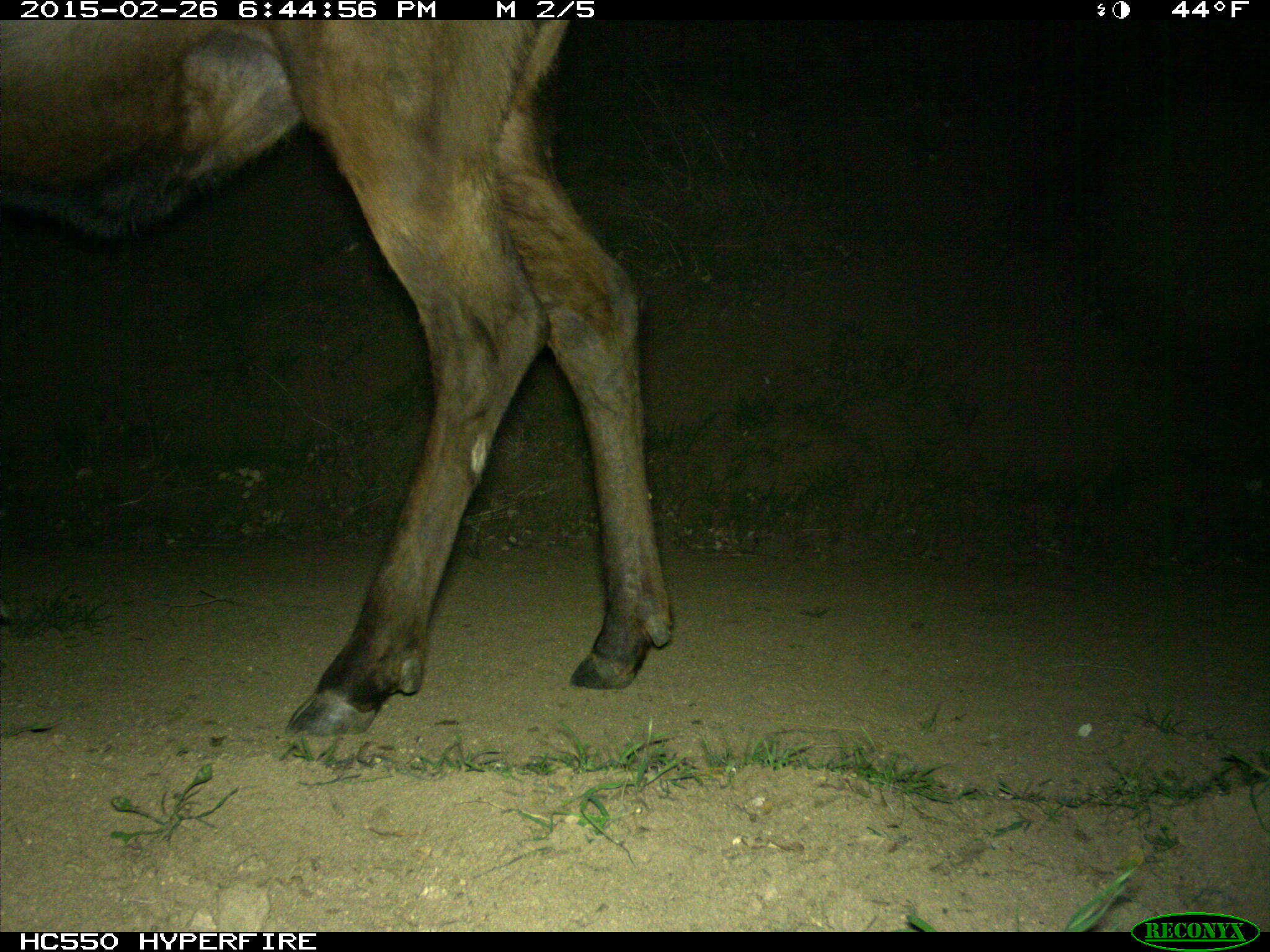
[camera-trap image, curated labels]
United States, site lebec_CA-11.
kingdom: Animalia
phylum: Chordata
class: Mammalia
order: Artiodactyla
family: Cervidae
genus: Cervus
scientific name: Cervus canadensis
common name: elk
Cervus canadensis (elk).